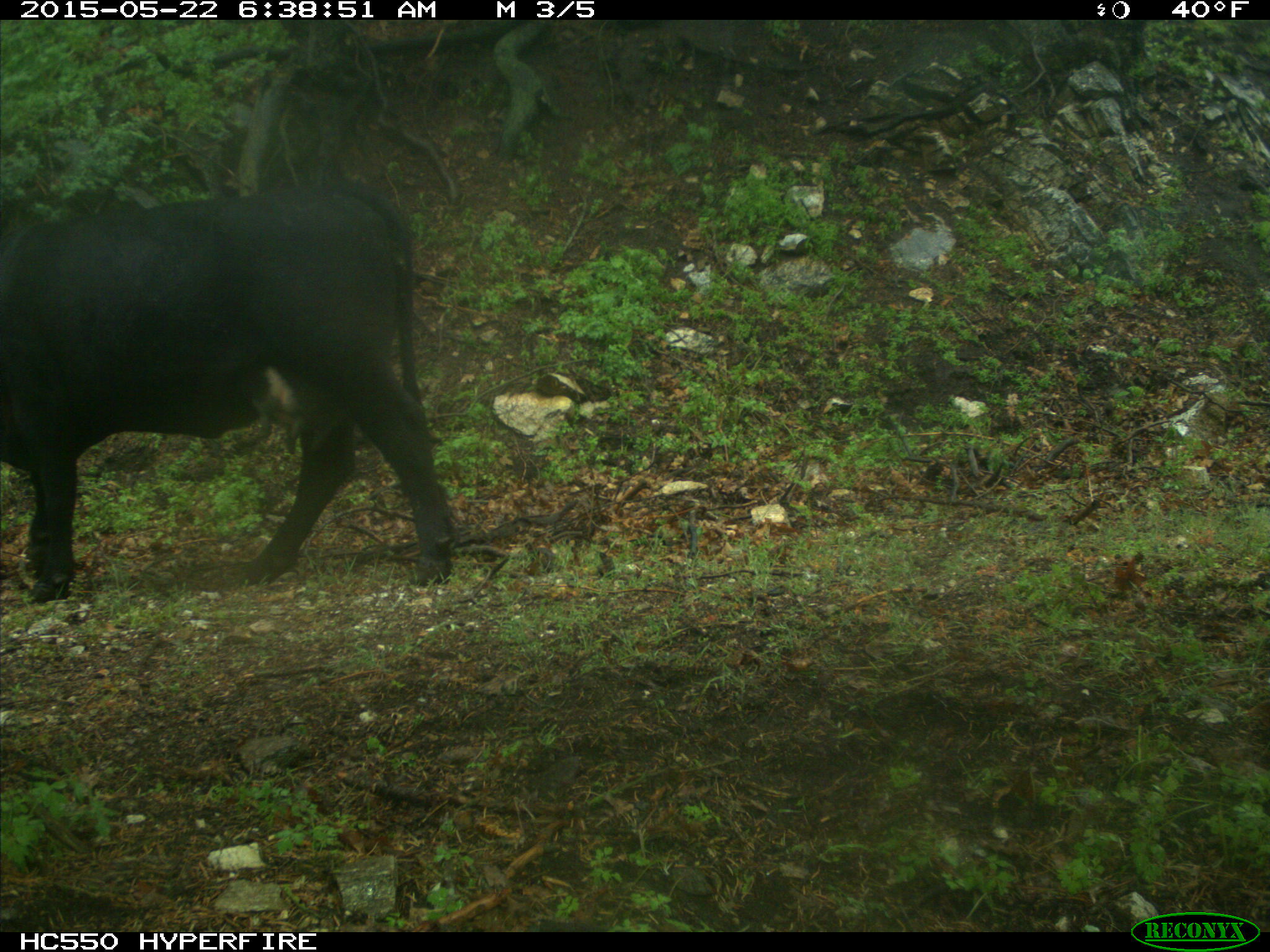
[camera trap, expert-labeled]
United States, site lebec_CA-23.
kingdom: Animalia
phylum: Chordata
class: Mammalia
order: Artiodactyla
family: Bovidae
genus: Bos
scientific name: Bos taurus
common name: domestic cow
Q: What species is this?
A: Bos taurus (domestic cow).